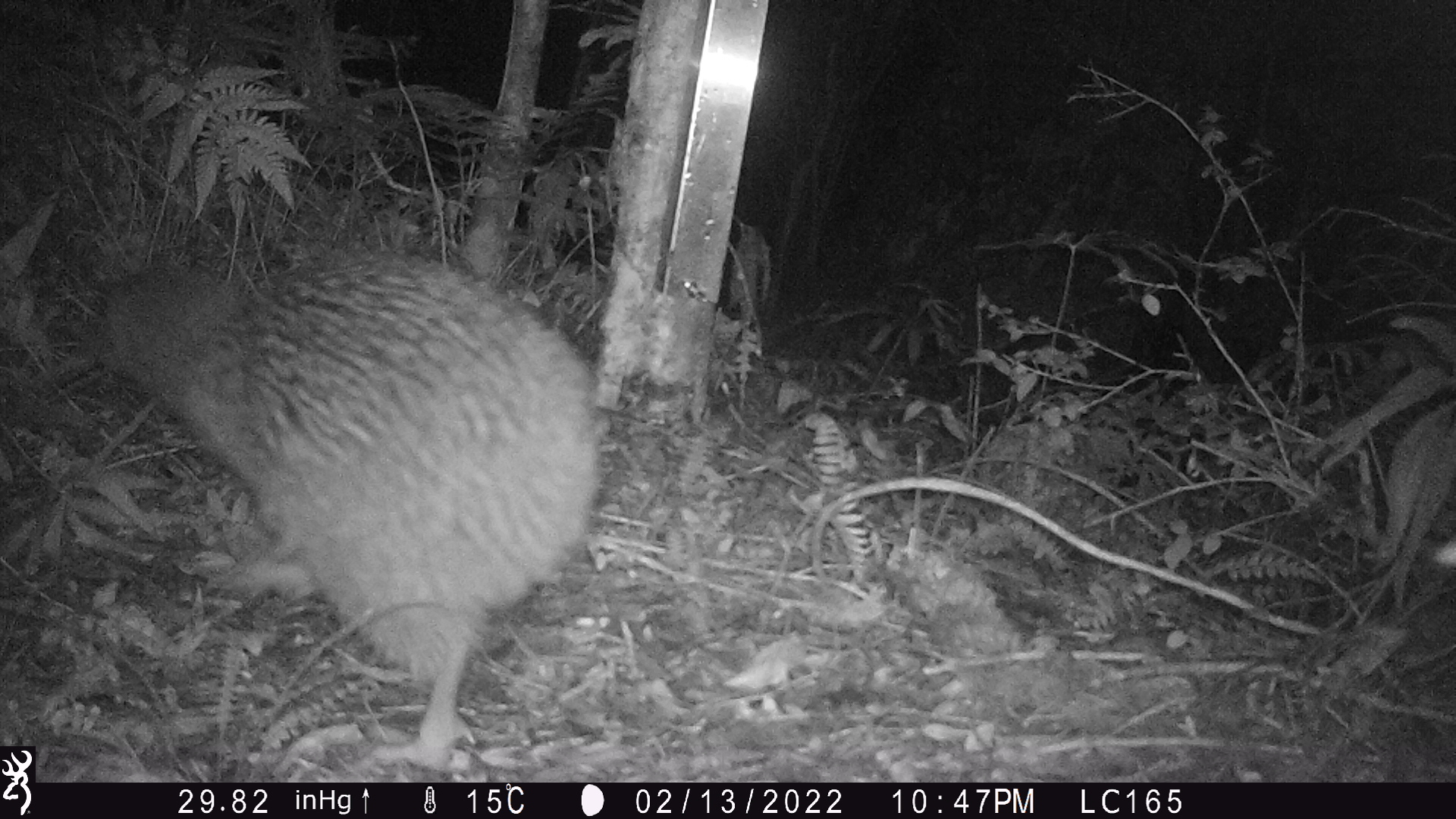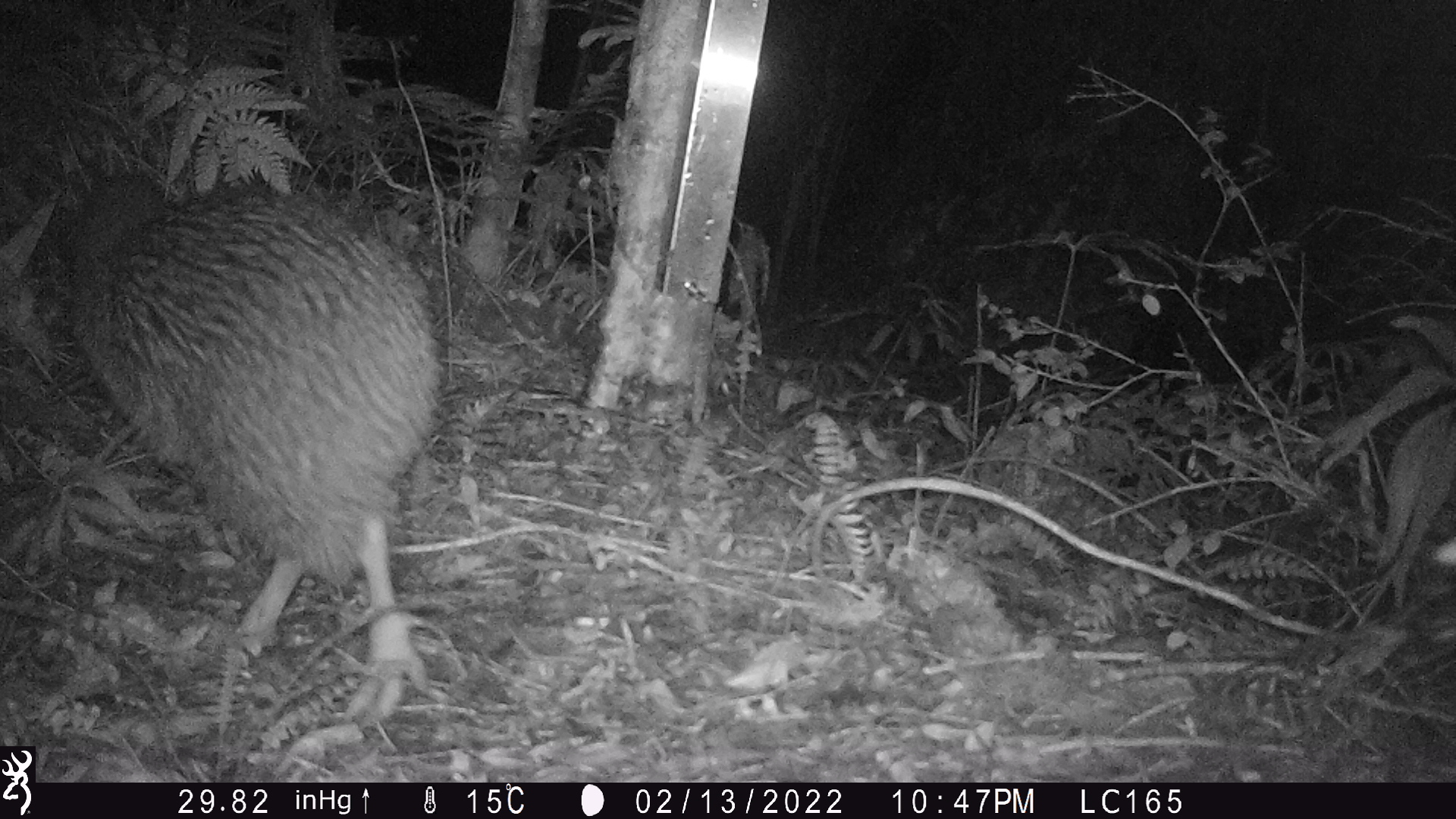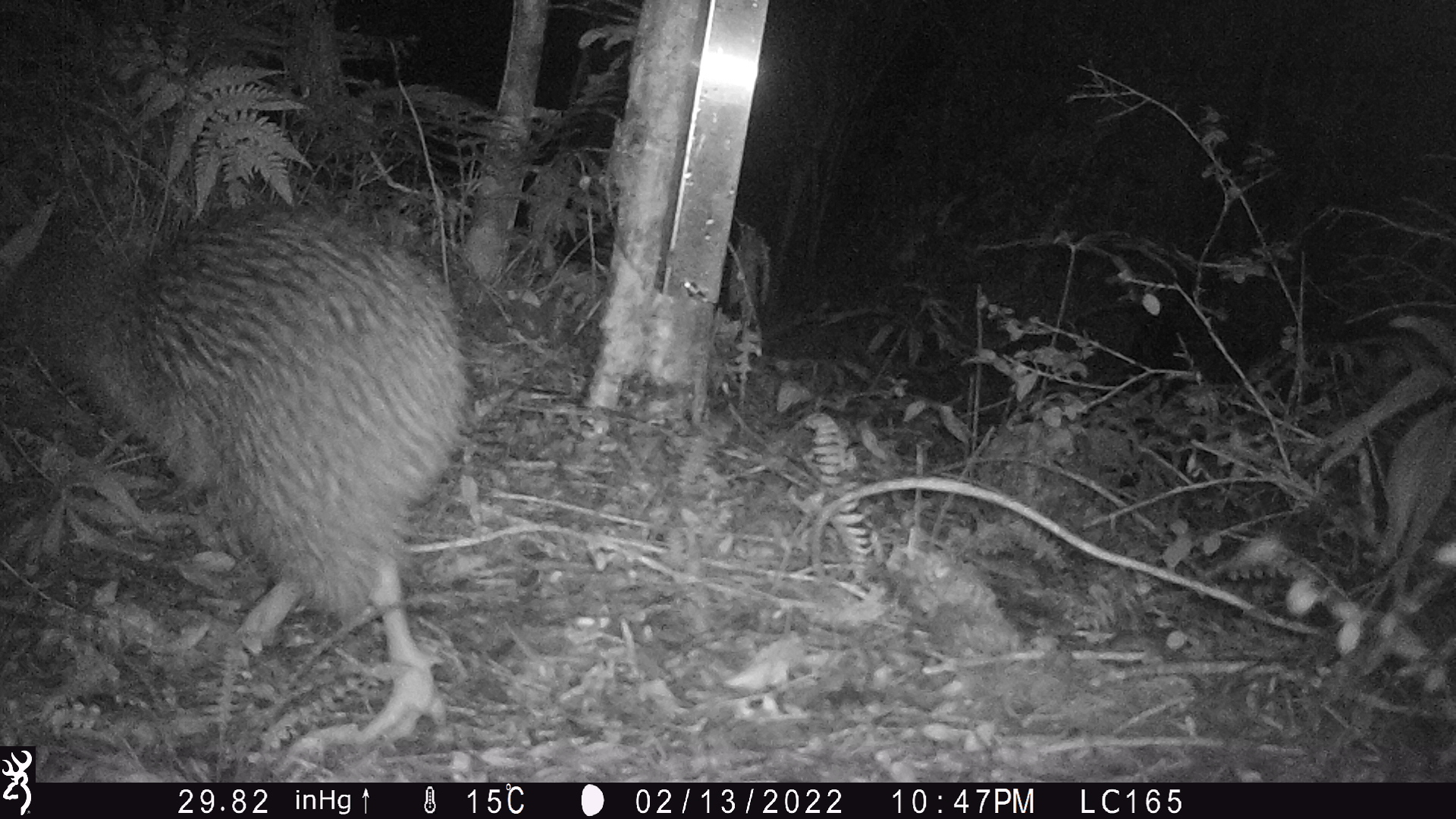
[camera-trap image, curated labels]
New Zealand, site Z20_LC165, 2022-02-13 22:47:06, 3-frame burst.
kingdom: Animalia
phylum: Chordata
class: Aves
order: Apterygiformes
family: Apterygidae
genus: Apteryx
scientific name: Apteryx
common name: kiwi